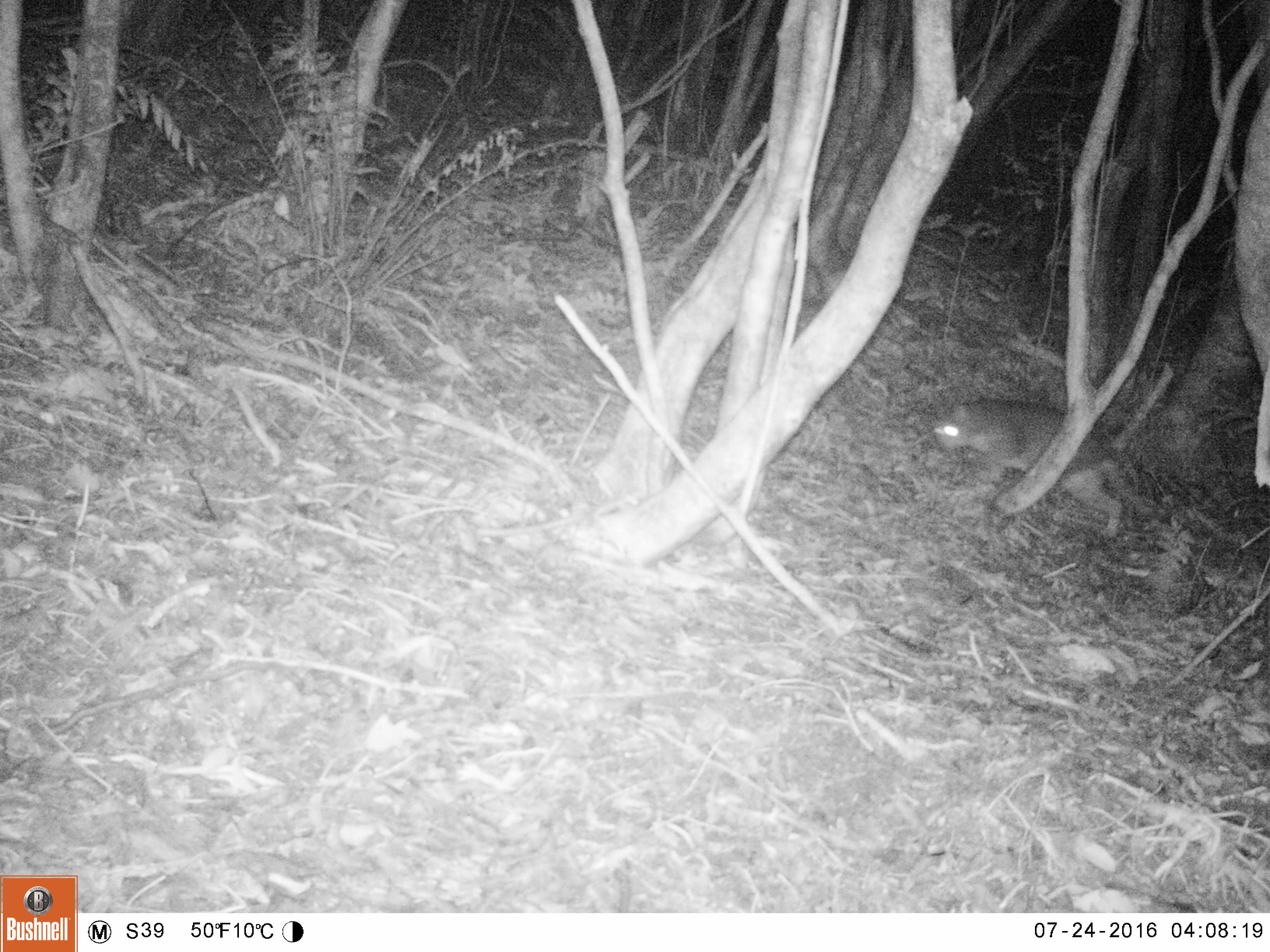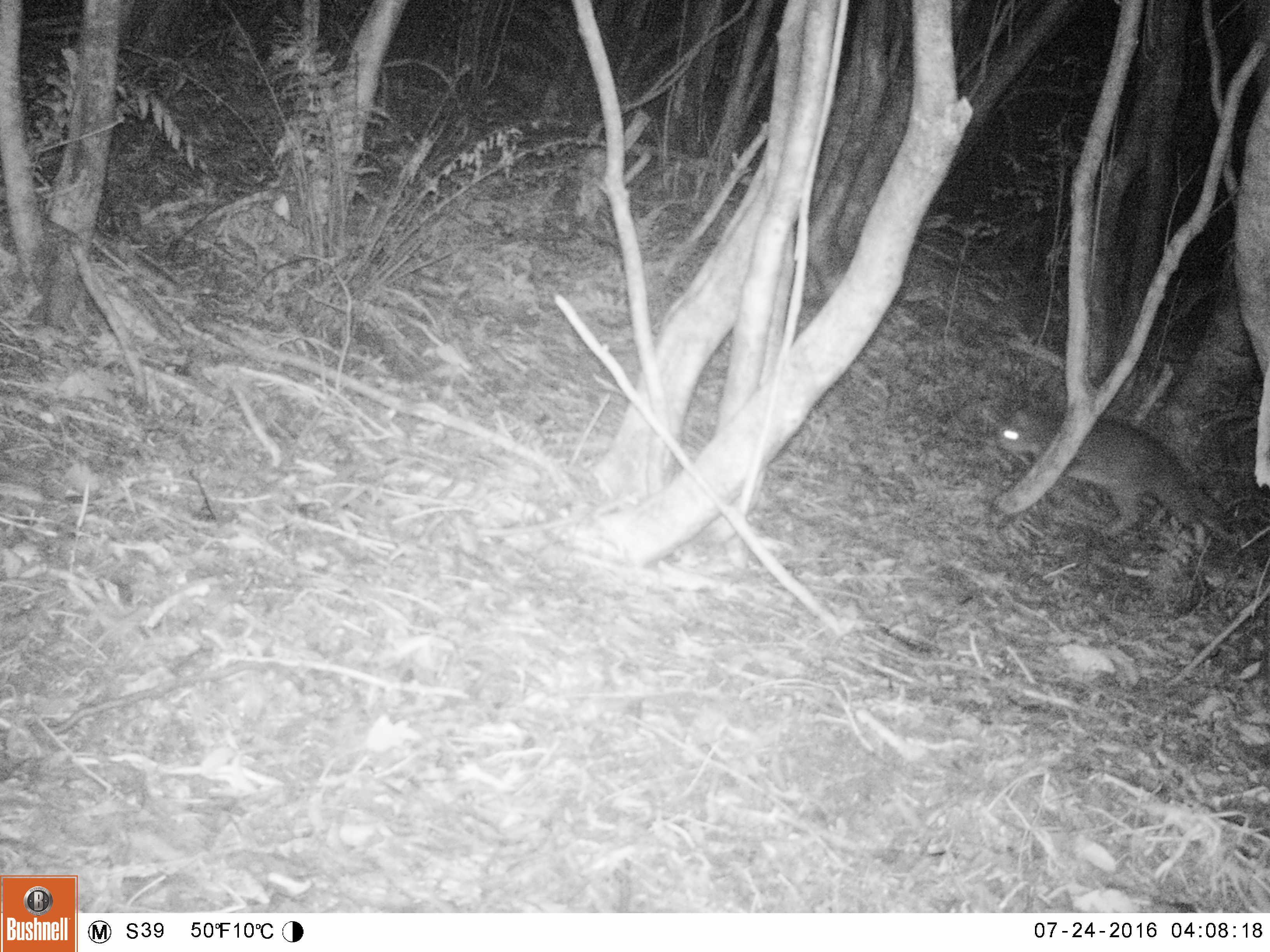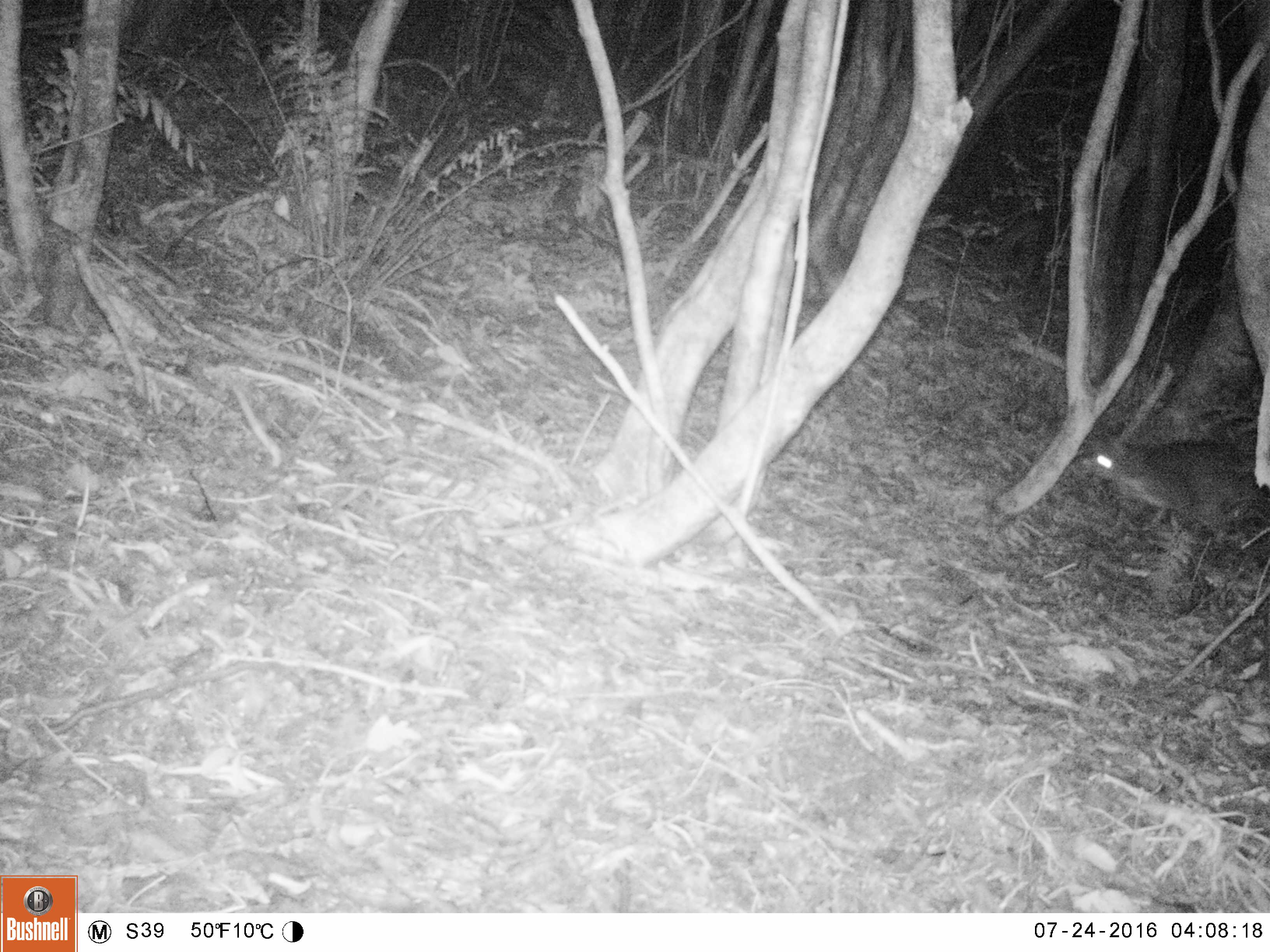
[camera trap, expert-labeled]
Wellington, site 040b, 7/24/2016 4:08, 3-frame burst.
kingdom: Animalia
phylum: Chordata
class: Mammalia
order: Carnivora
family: Felidae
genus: Felis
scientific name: Felis catus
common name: cat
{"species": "cat (Felis catus)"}